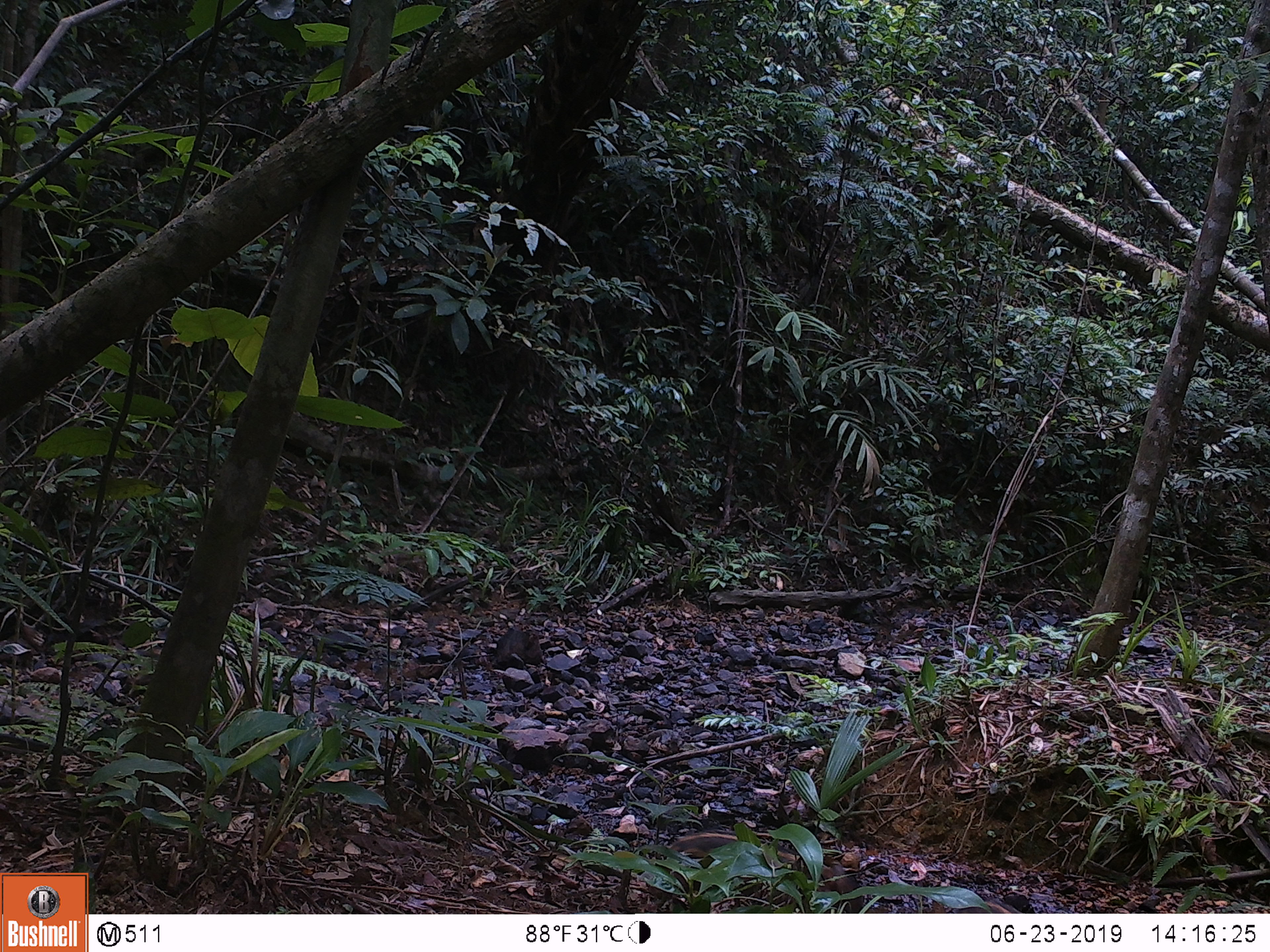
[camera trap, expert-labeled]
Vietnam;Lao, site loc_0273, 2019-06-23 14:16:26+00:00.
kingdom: Animalia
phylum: Chordata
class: Mammalia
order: Artiodactyla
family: Suidae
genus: Sus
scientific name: Sus scrofa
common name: eurasian wild pig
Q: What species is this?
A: Eurasian wild pig (Sus scrofa).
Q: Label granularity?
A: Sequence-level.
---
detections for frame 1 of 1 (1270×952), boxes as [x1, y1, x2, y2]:
eurasian wild pig: [665, 829, 866, 913]